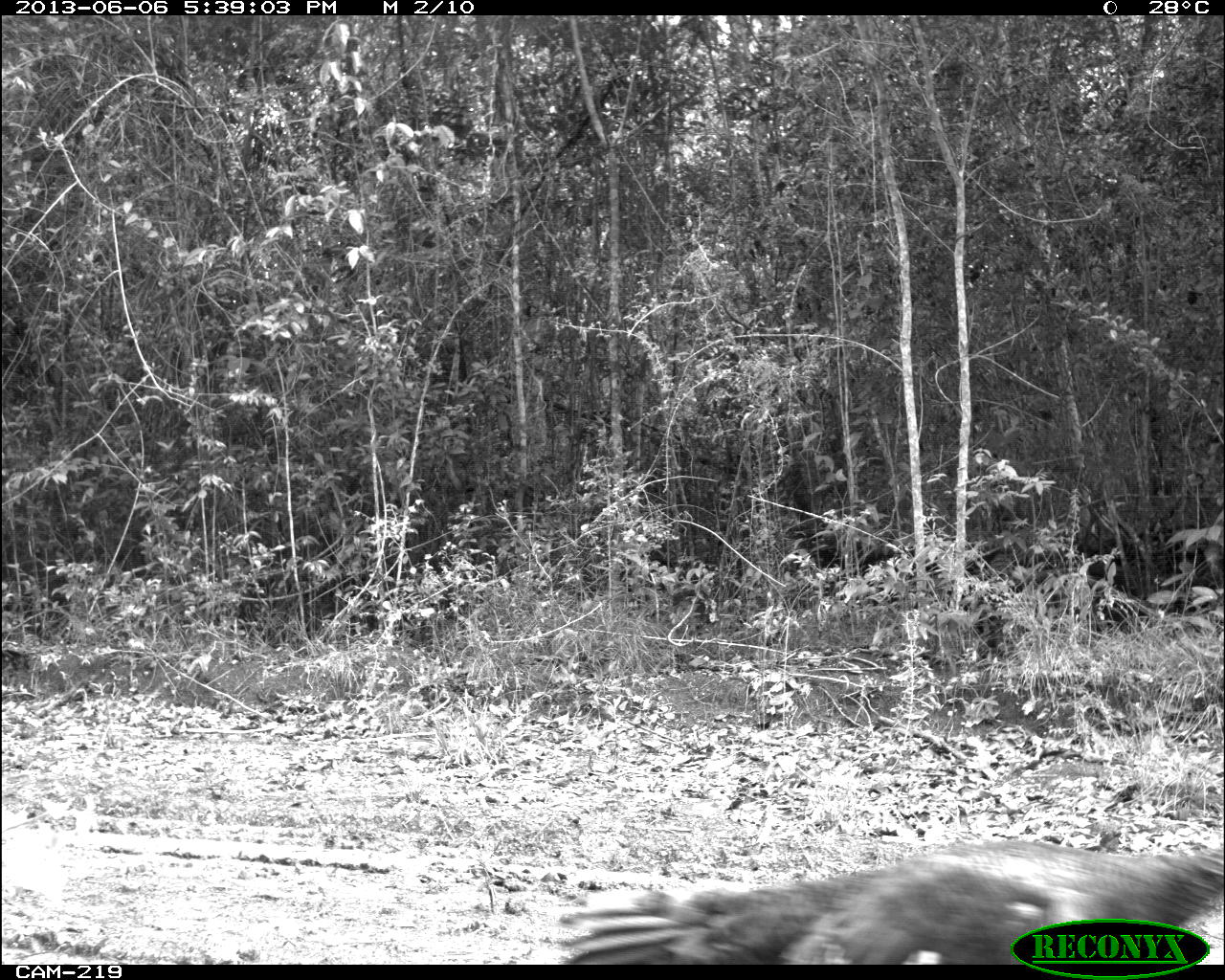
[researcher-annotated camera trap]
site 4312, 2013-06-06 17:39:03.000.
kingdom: Animalia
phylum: Chordata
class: Aves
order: Galliformes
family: Phasianidae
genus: Meleagris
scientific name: Meleagris ocellata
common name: ocellated turkey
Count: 1.